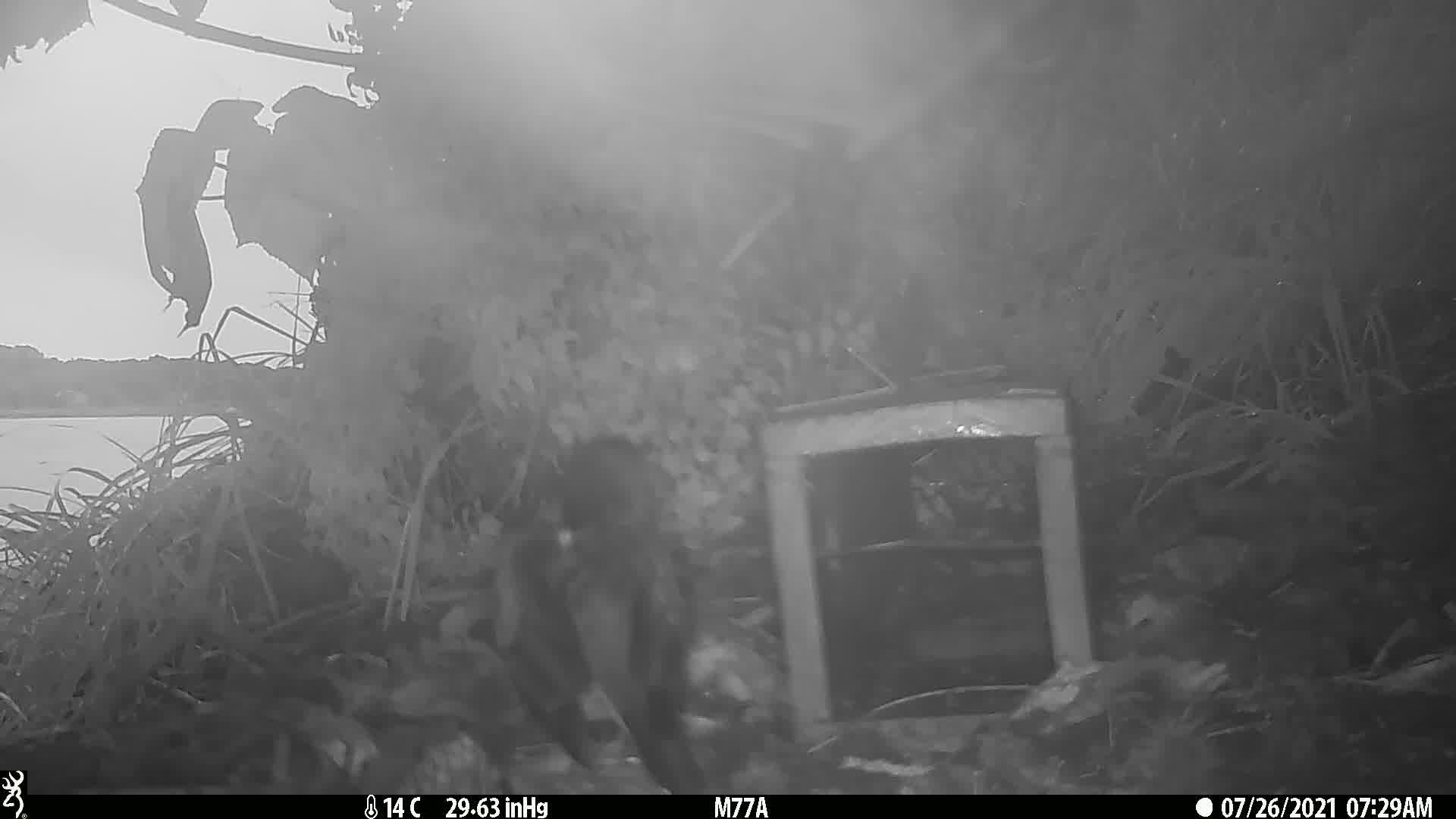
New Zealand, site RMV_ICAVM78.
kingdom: Animalia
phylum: Chordata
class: Aves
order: Passeriformes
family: Sturnidae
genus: Acridotheres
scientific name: Acridotheres tristis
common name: common myna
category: myna